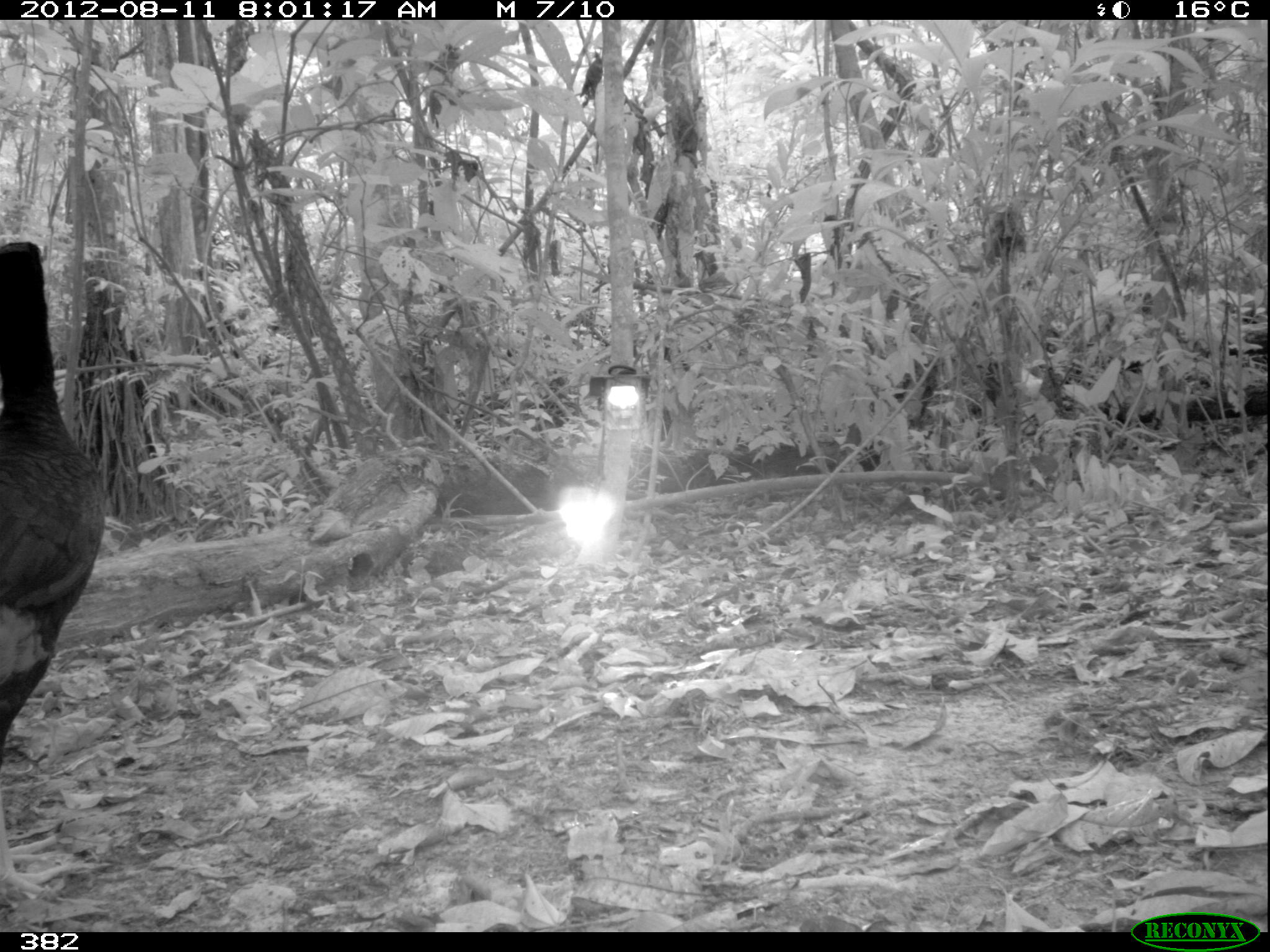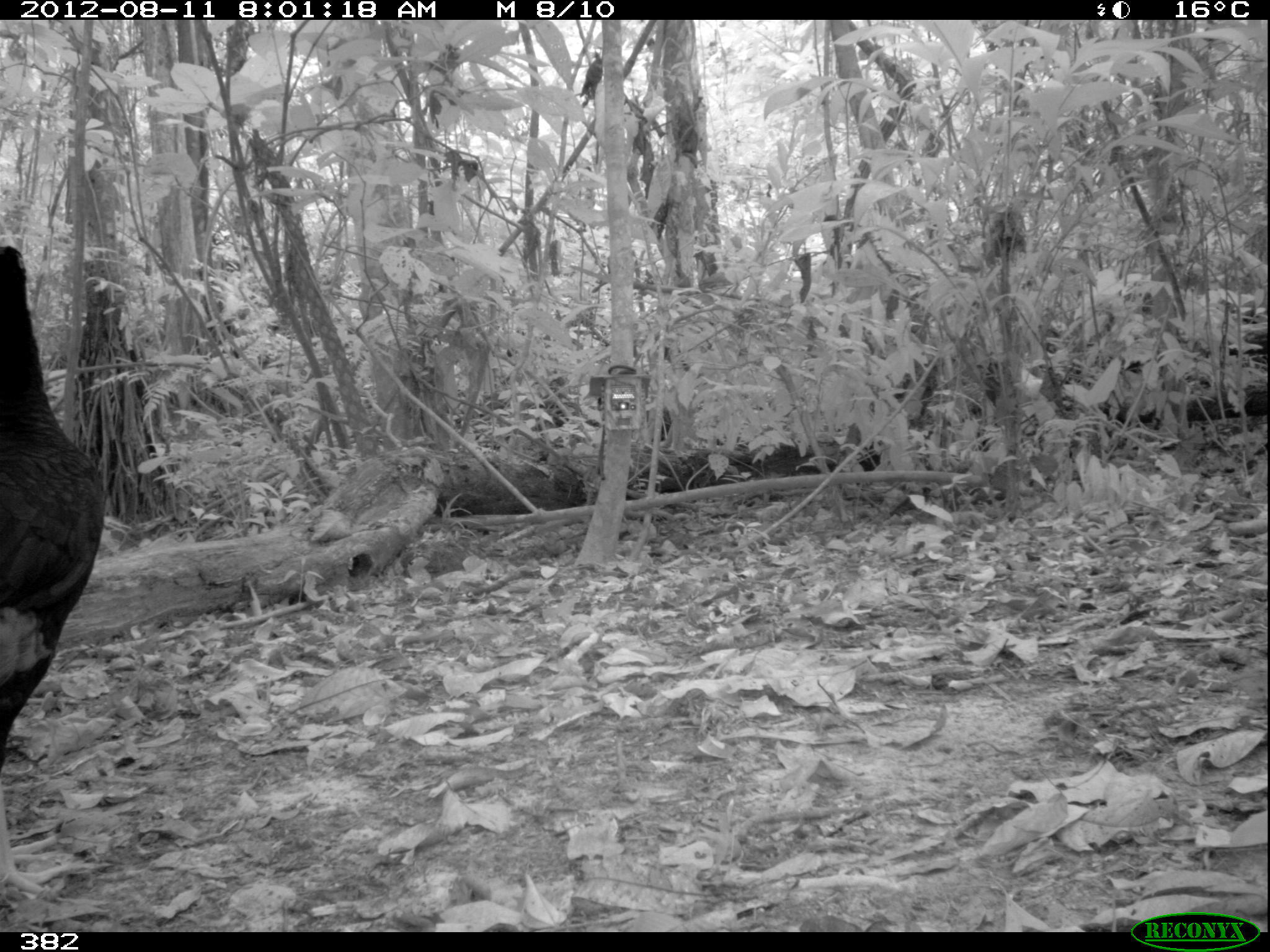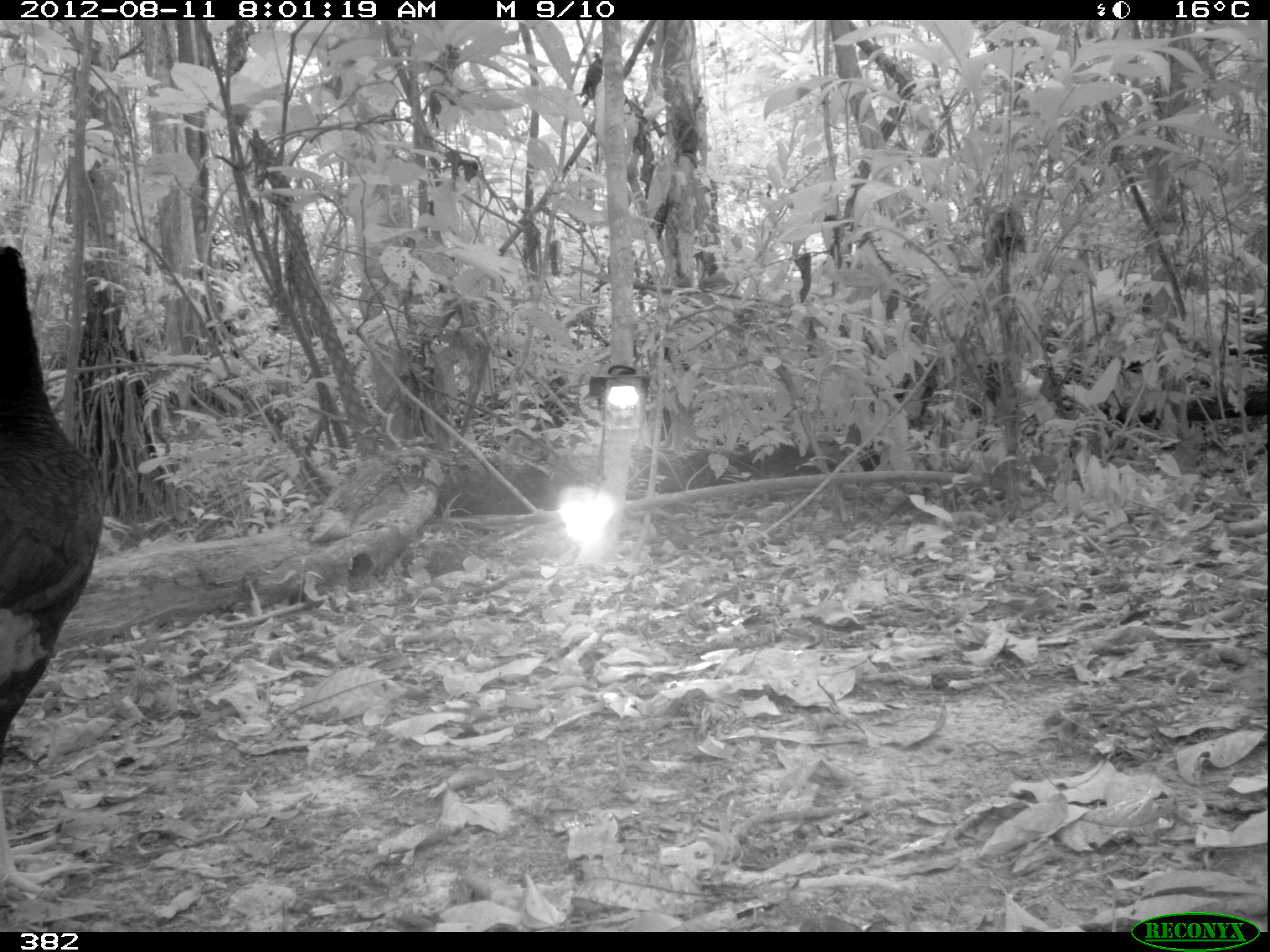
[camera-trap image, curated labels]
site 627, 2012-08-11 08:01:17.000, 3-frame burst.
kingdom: Animalia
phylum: Chordata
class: Aves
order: Galliformes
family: Cracidae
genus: Mitu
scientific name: Mitu tuberosum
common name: razor-billed curassow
Mitu tuberosum (razor-billed curassow).